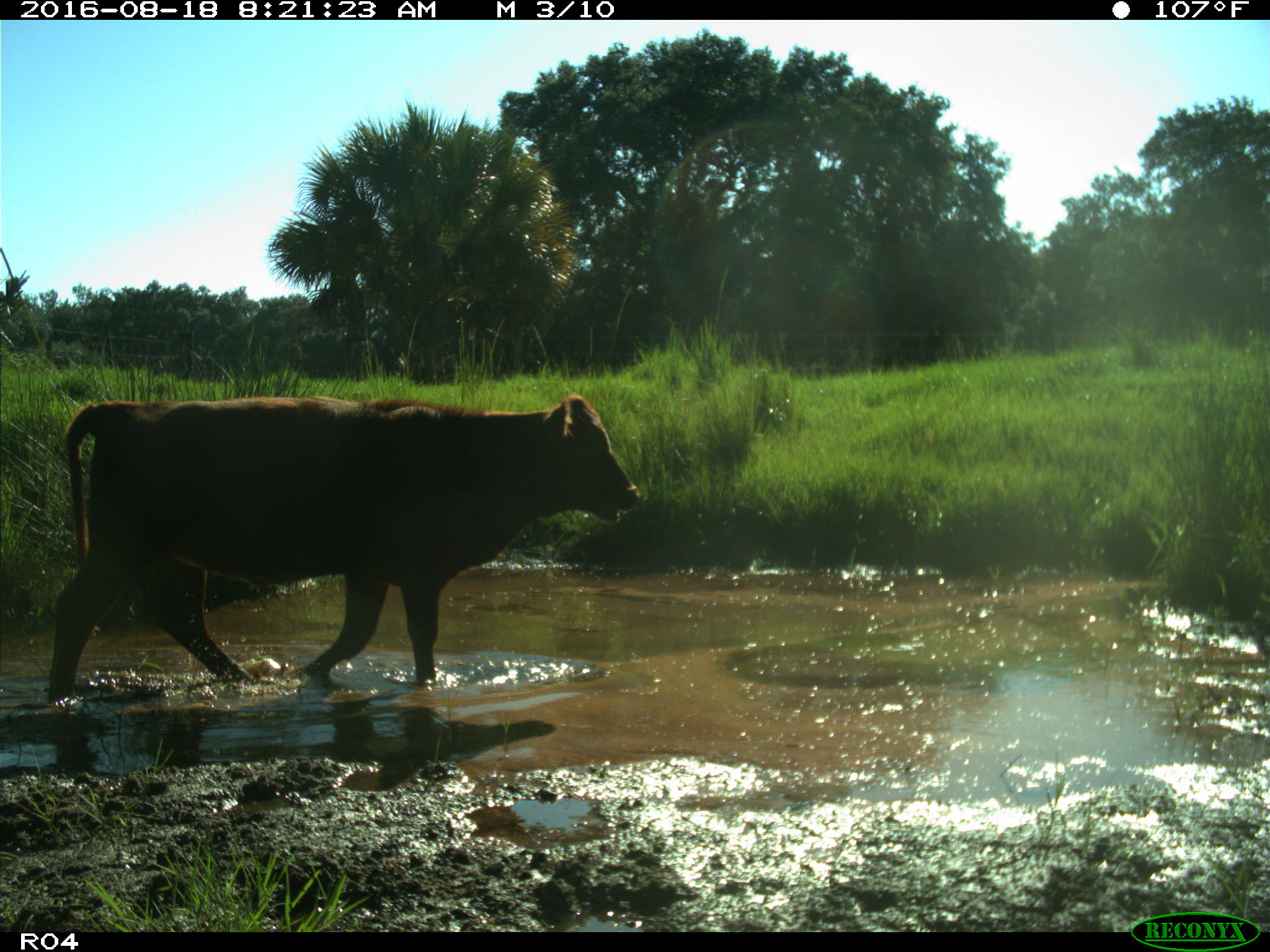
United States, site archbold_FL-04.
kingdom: Animalia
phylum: Chordata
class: Mammalia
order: Artiodactyla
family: Bovidae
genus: Bos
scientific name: Bos taurus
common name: domestic cow